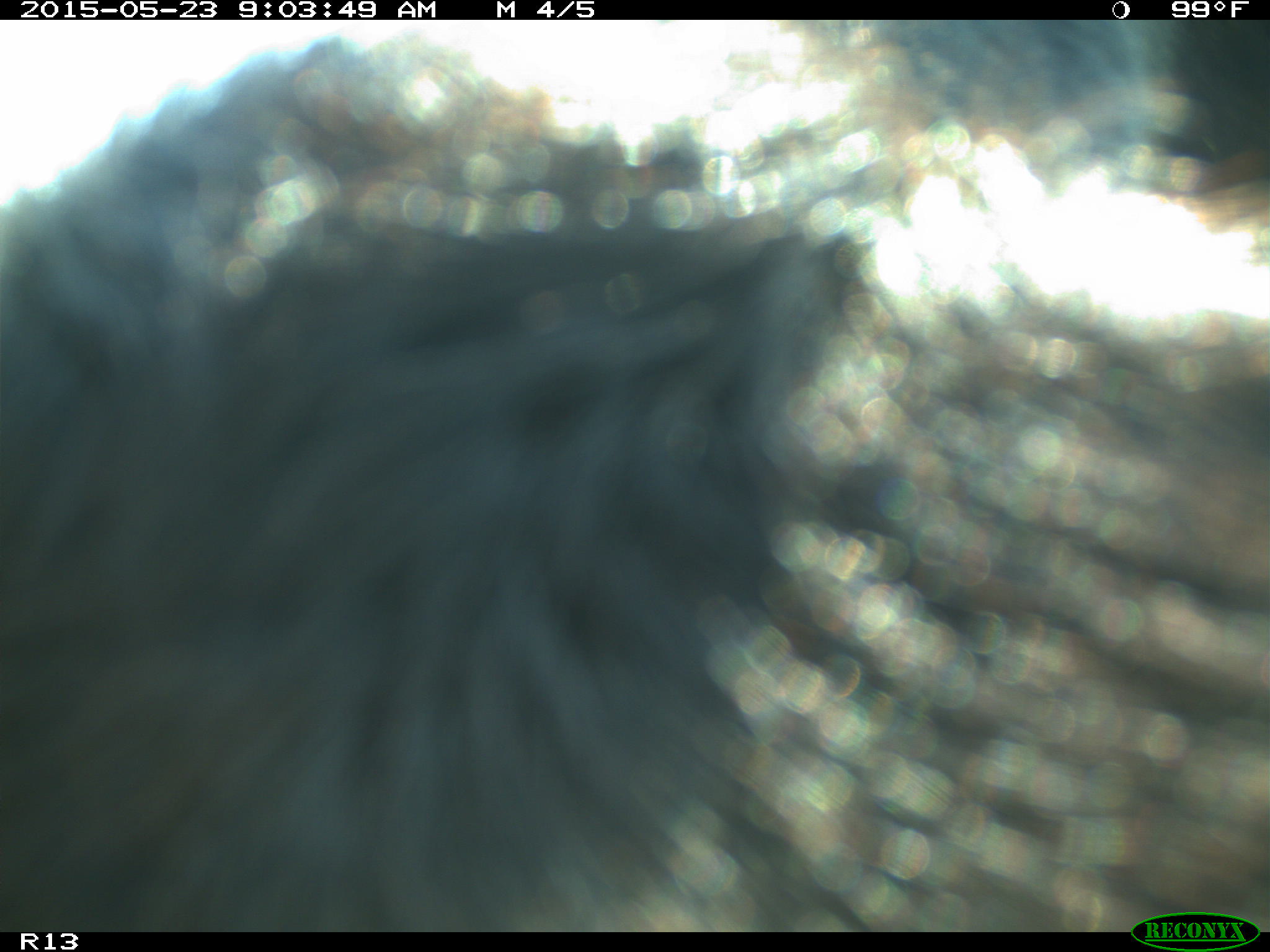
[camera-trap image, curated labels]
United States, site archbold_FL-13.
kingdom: Animalia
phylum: Chordata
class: Mammalia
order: Artiodactyla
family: Bovidae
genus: Bos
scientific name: Bos taurus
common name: domestic cow